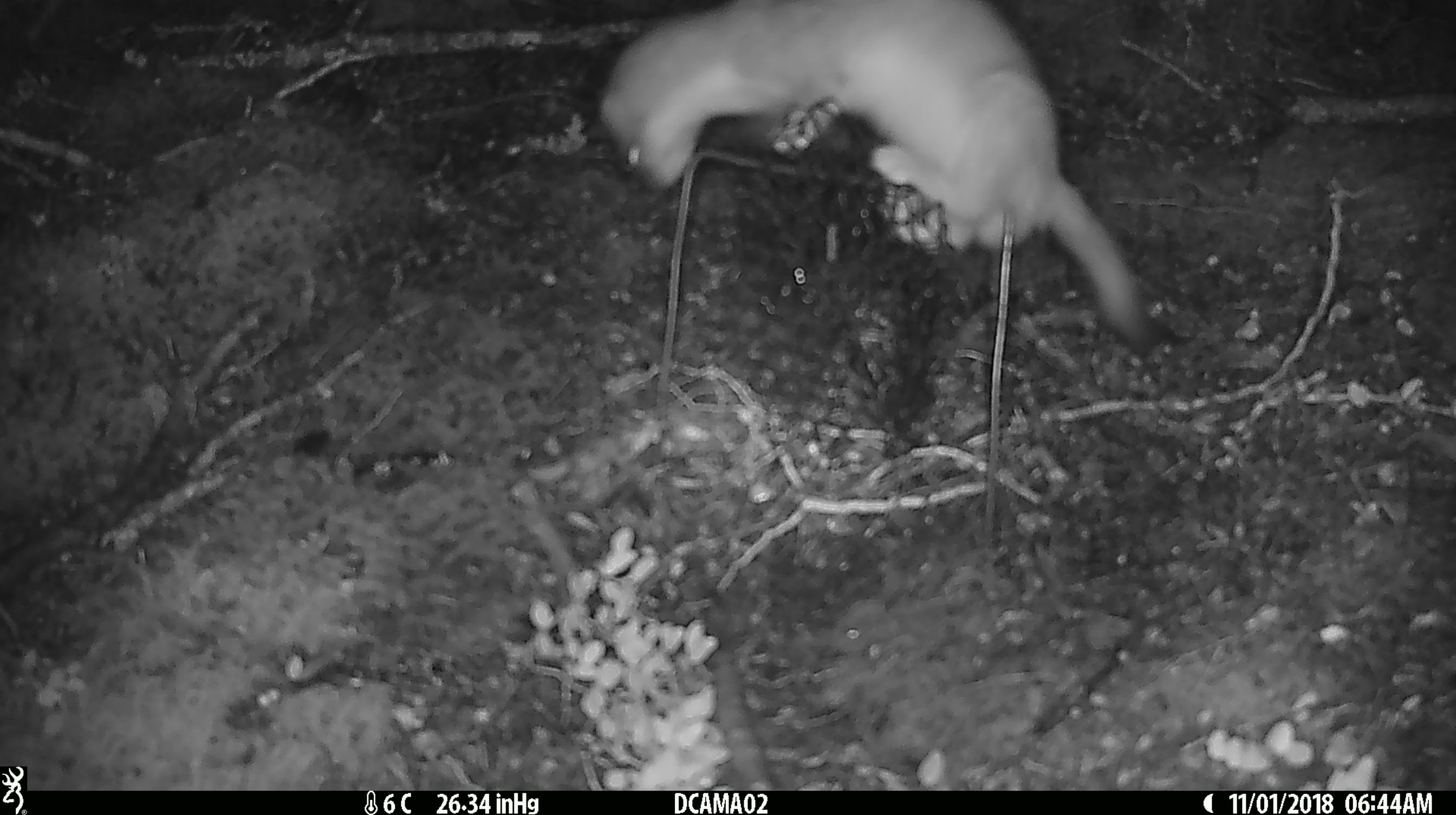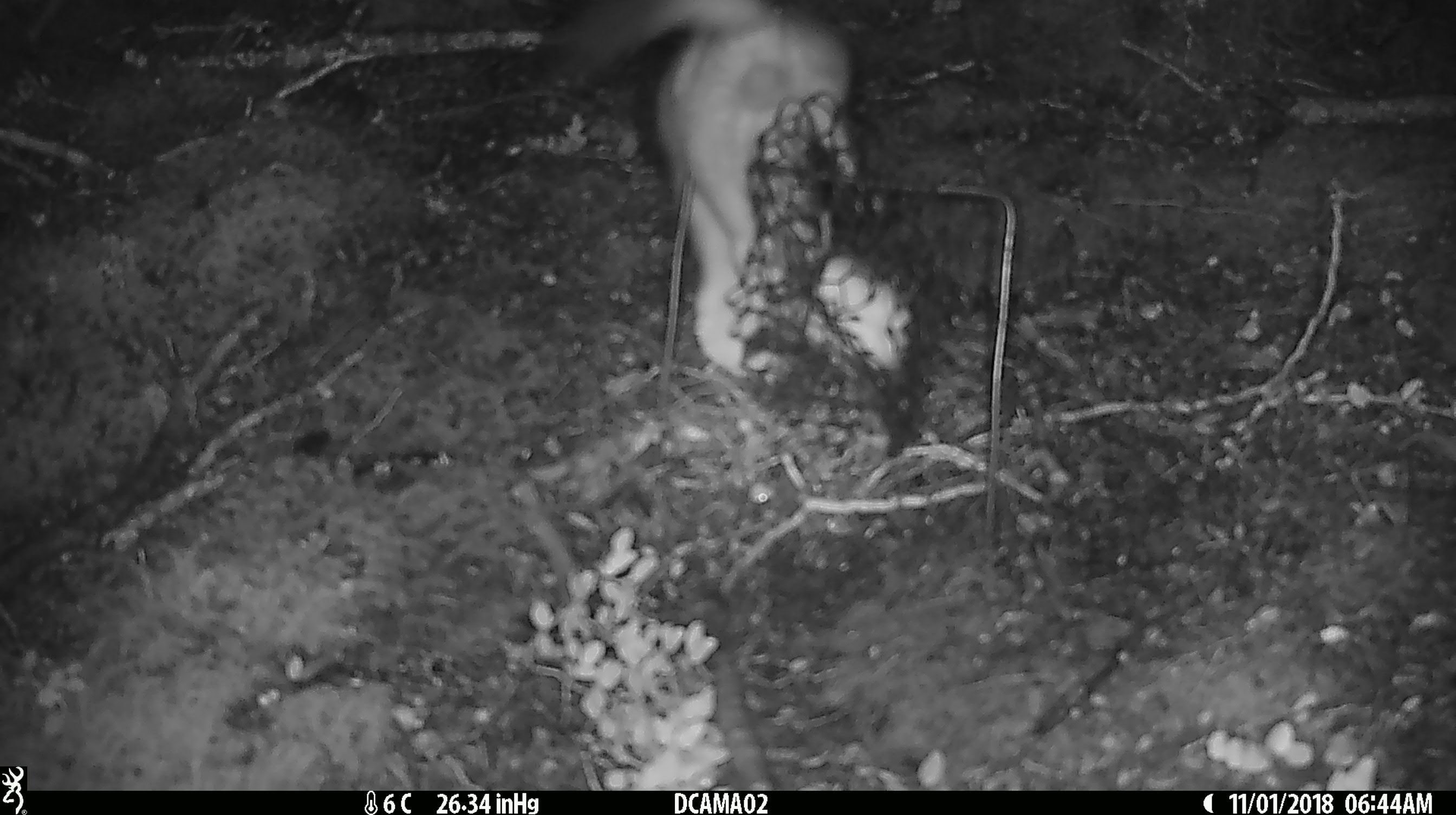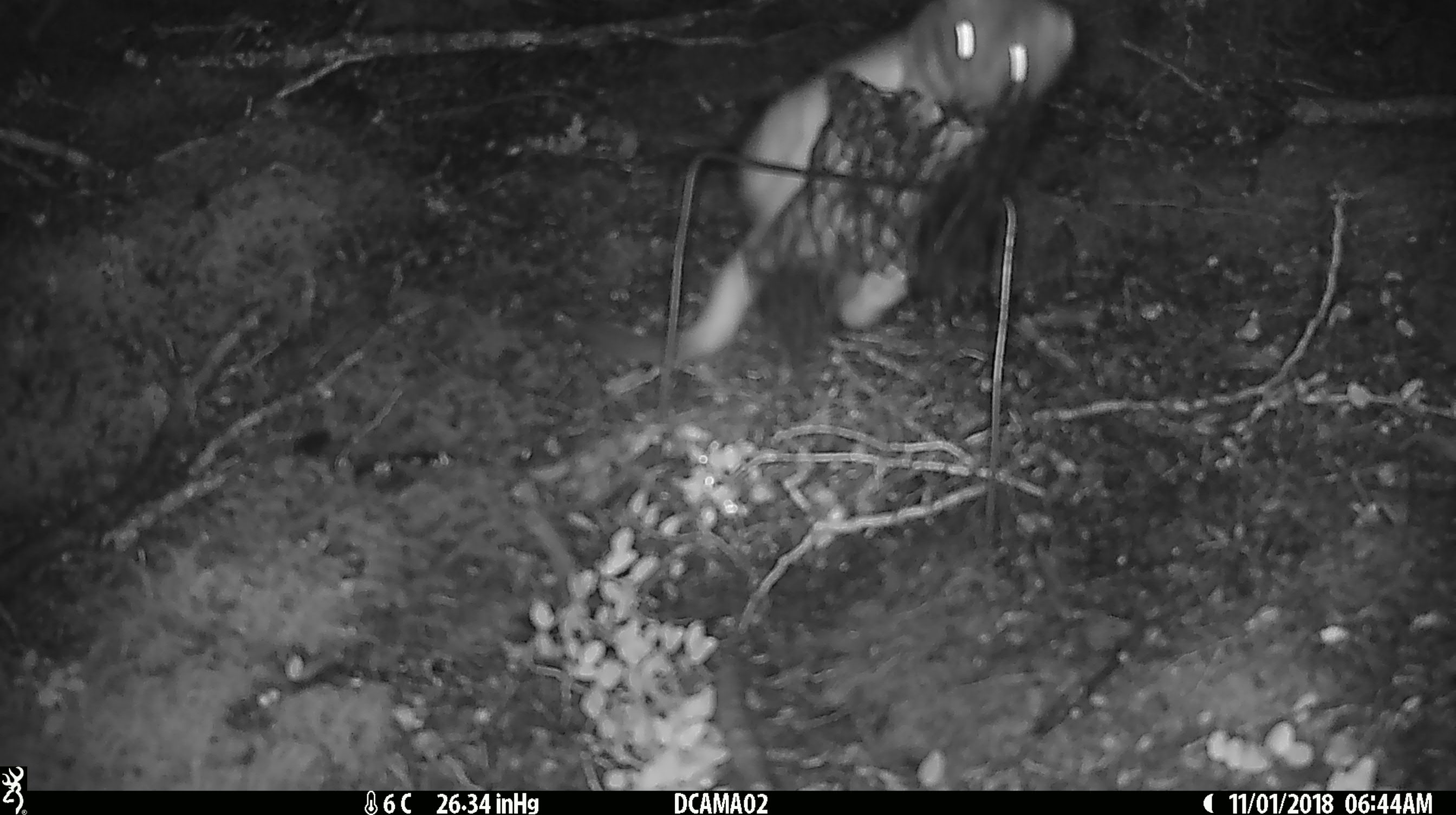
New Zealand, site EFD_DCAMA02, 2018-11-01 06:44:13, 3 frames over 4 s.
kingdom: Animalia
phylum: Chordata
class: Mammalia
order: Carnivora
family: Mustelidae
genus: Mustela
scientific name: Mustela erminea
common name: stoat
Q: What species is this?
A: Stoat (Mustela erminea).